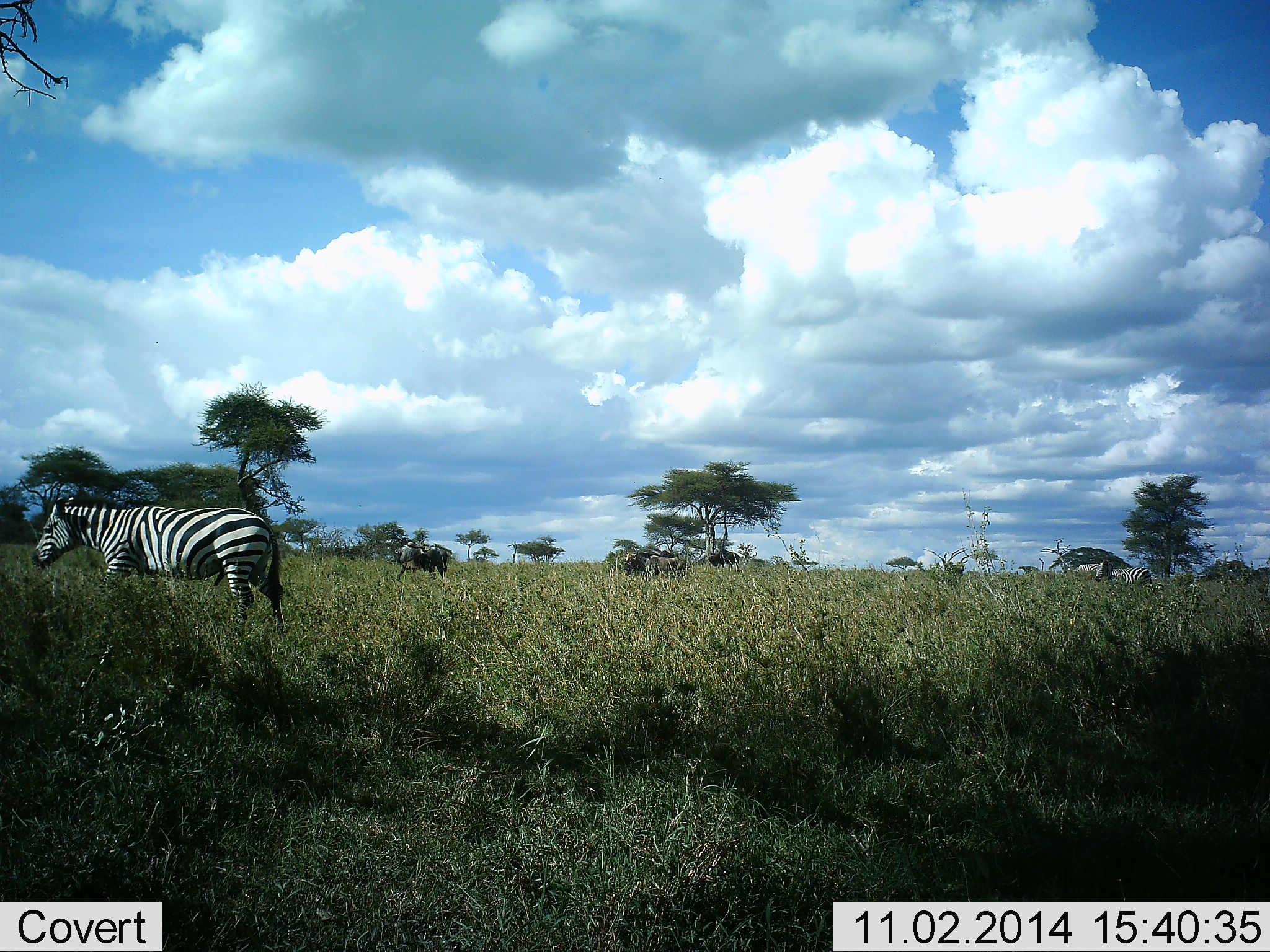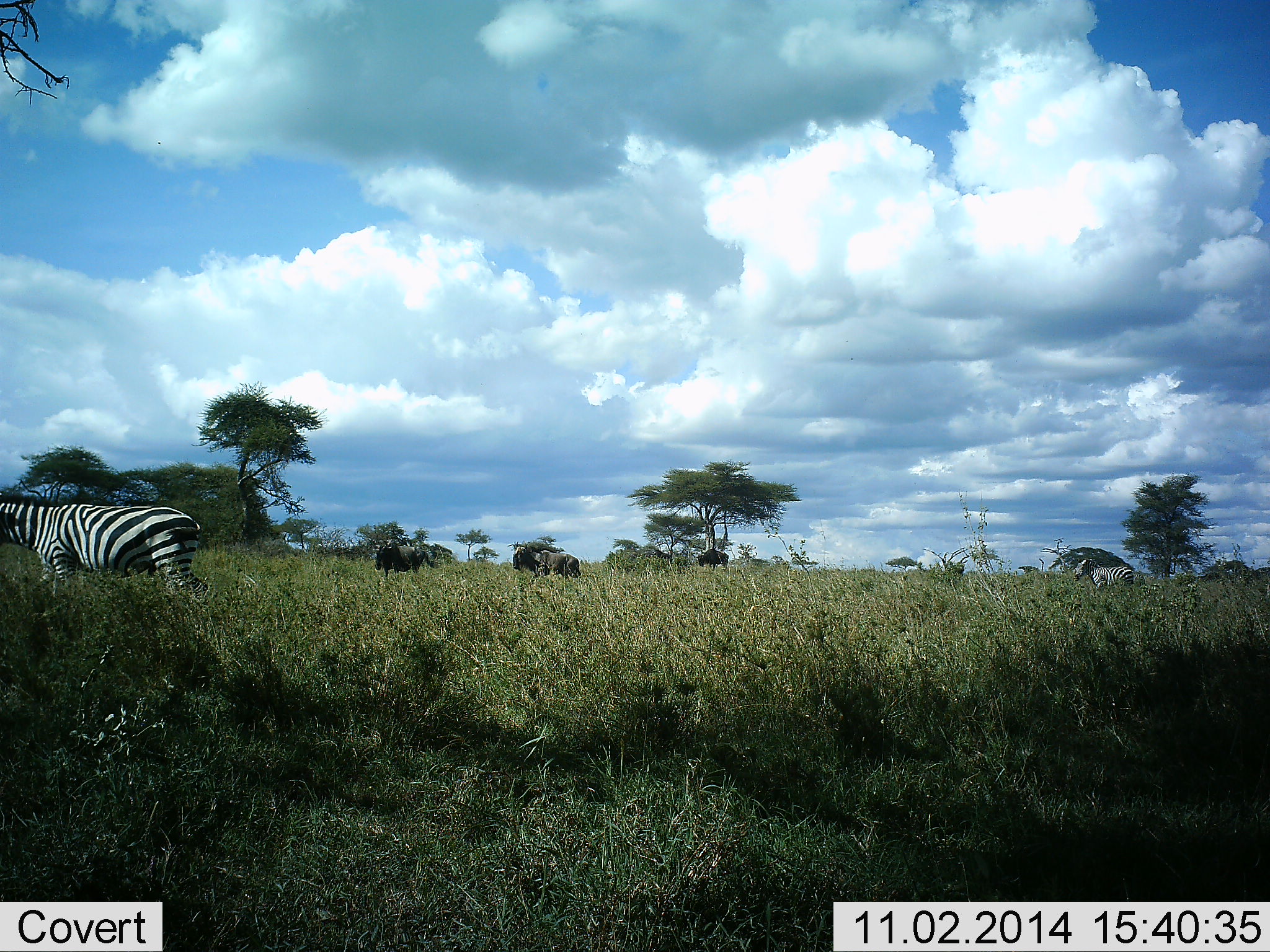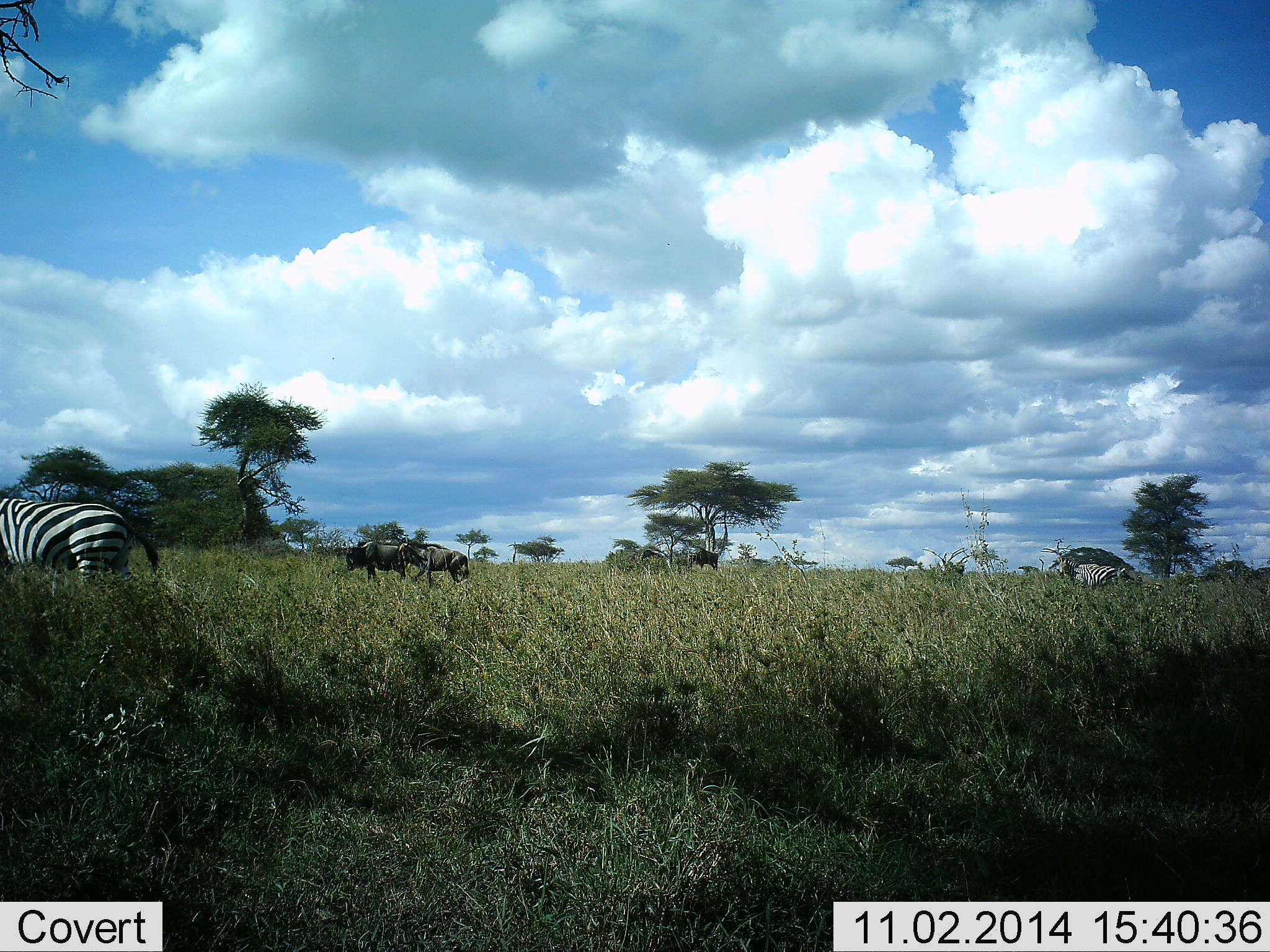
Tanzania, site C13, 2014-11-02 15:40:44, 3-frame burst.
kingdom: Animalia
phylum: Chordata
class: Mammalia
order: Artiodactyla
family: Bovidae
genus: Connochaetes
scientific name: Connochaetes taurinus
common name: blue wildebeest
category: wildebeest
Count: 4.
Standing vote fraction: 10%.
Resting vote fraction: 0%.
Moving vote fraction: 90%.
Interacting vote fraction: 0%.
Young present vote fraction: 0%.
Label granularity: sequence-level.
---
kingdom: Animalia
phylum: Chordata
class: Mammalia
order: Perissodactyla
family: Equidae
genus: Equus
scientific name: Equus quagga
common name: plains zebra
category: zebra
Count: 2.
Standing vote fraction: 18%.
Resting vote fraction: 0%.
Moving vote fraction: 82%.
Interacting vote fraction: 0%.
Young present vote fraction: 0%.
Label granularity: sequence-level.